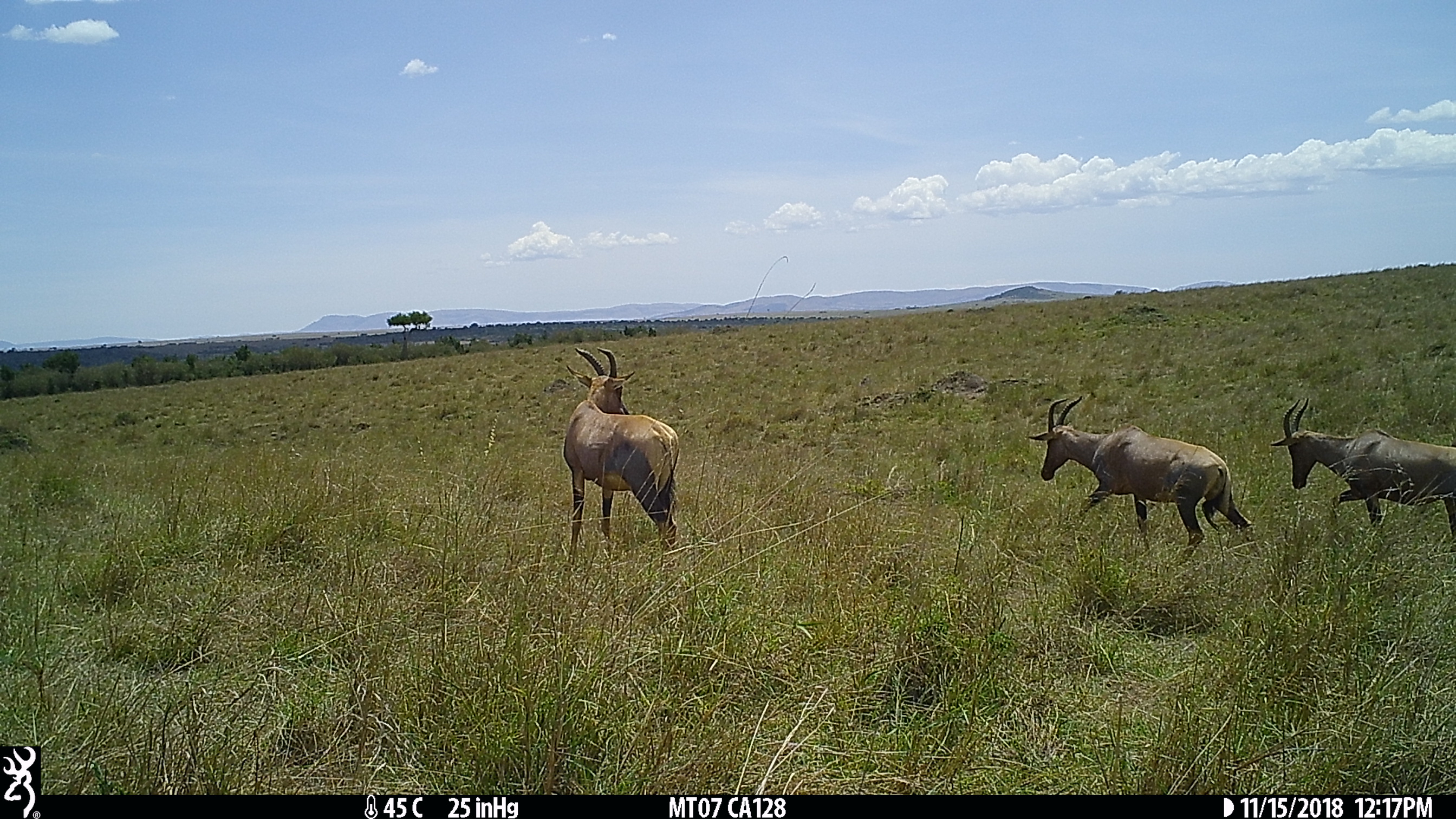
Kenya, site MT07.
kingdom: Animalia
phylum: Chordata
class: Mammalia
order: Artiodactyla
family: Bovidae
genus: Damaliscus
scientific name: Damaliscus lunatus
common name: topi